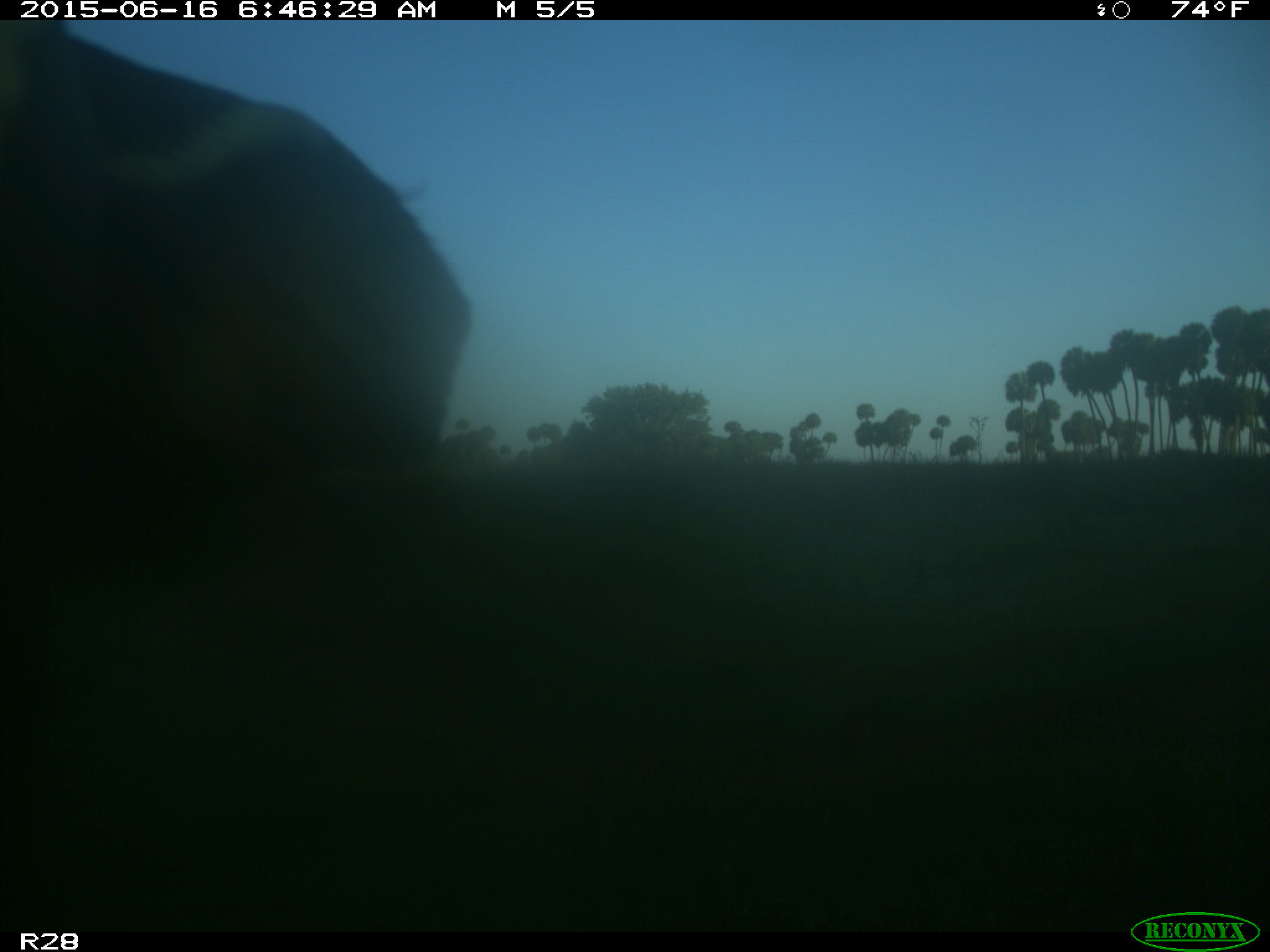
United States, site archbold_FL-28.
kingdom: Animalia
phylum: Chordata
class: Mammalia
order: Artiodactyla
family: Bovidae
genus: Bos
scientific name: Bos taurus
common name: domestic cow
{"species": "Bos taurus (domestic cow)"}